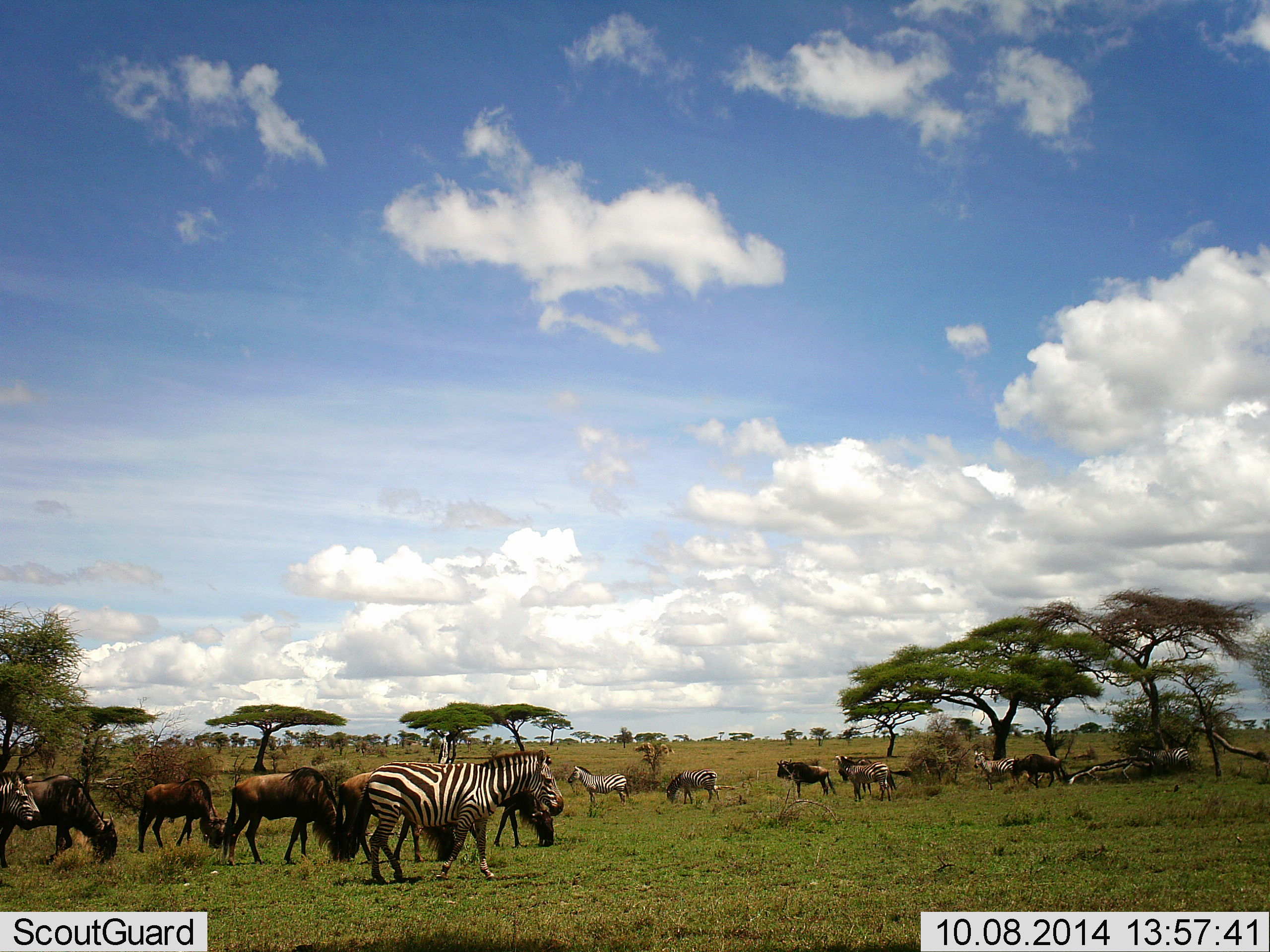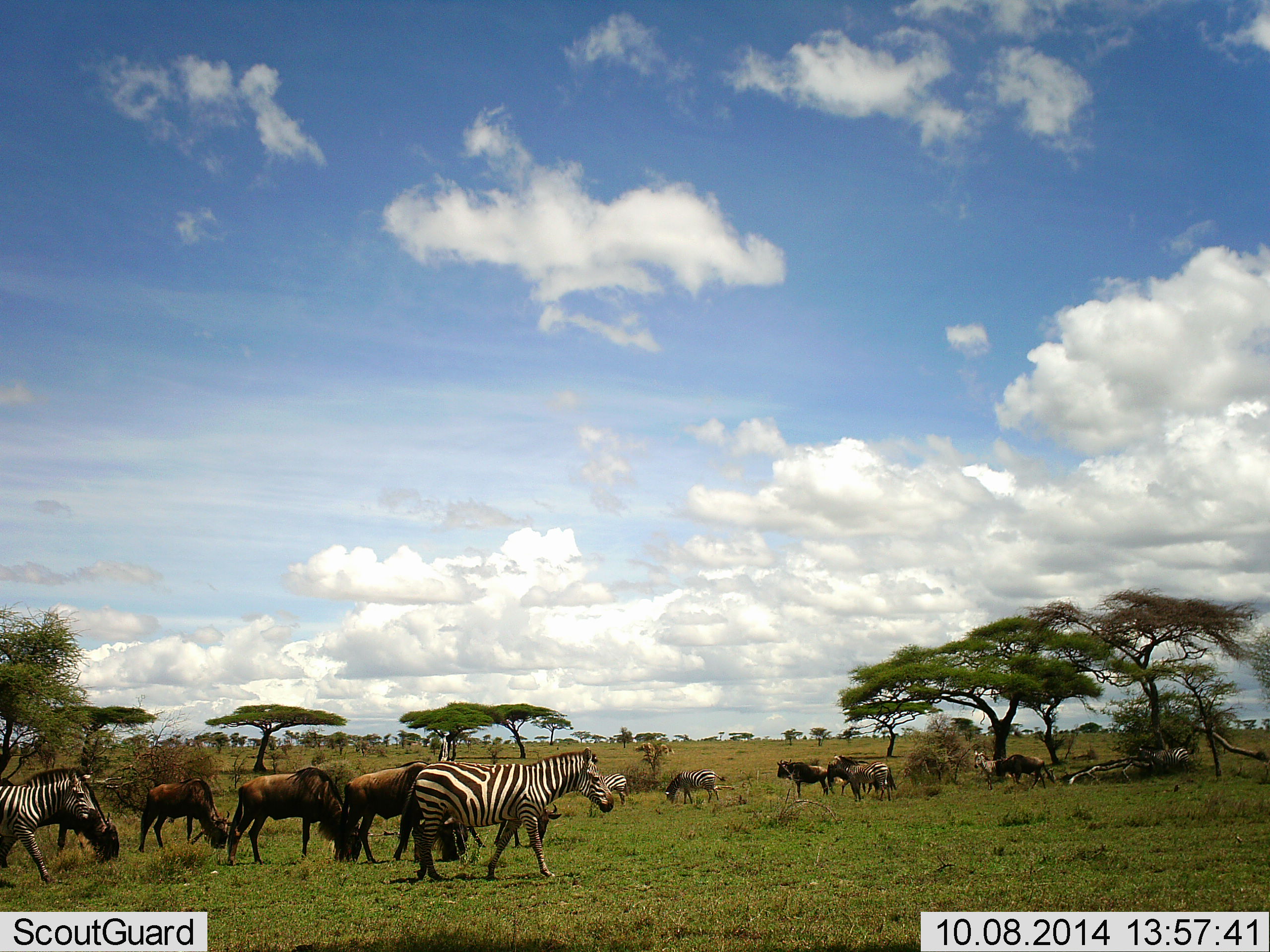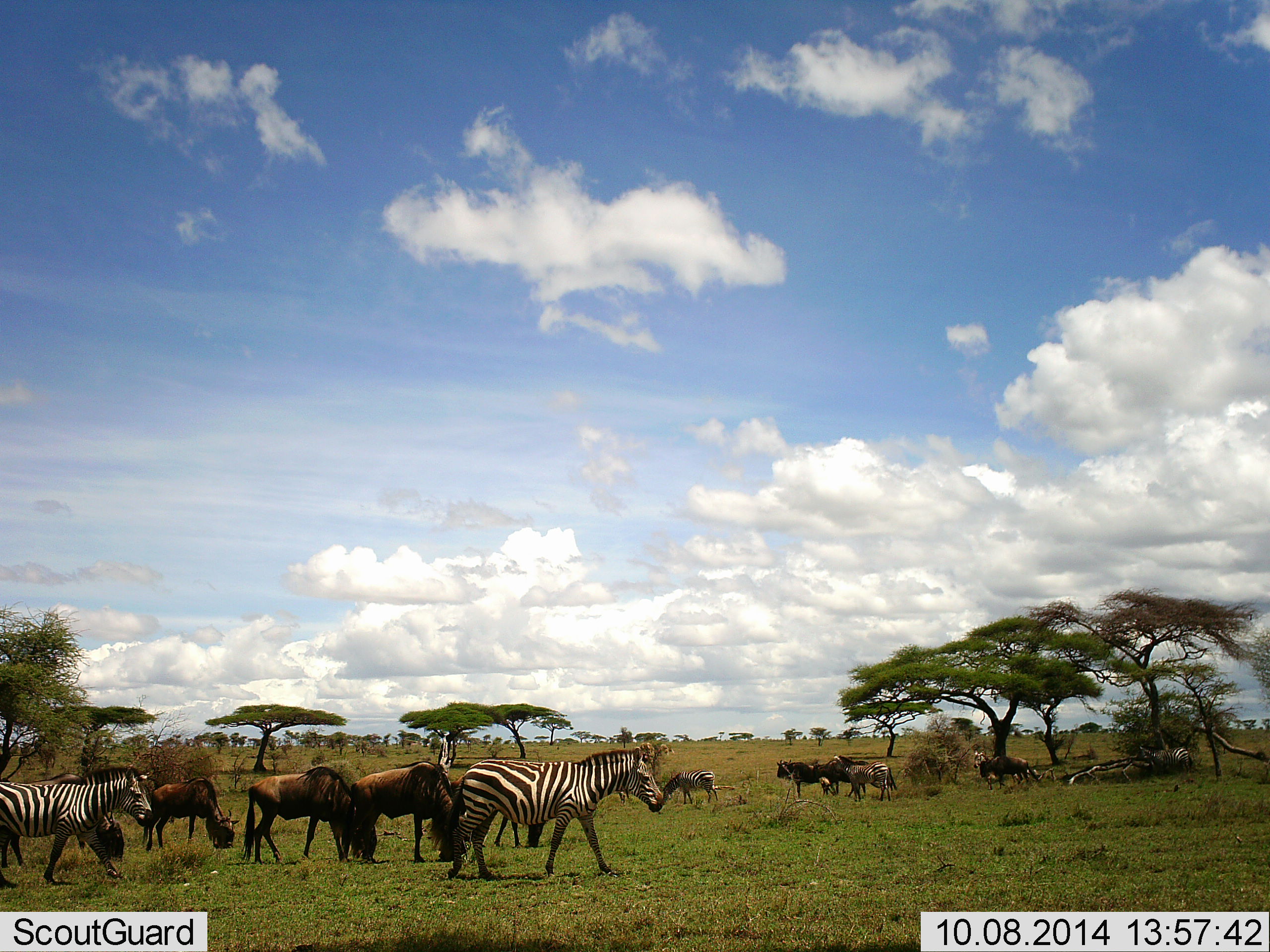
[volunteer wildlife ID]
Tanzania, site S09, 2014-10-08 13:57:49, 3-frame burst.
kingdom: Animalia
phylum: Chordata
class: Mammalia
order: Artiodactyla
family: Bovidae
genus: Connochaetes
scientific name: Connochaetes taurinus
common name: blue wildebeest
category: wildebeest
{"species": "wildebeest (blue wildebeest) (Connochaetes taurinus)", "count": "7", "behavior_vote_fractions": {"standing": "70%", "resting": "0%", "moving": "80%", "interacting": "0%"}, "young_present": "0%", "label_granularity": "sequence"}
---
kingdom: Animalia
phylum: Chordata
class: Mammalia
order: Perissodactyla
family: Equidae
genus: Equus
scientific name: Equus quagga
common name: plains zebra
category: zebra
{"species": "zebra (plains zebra) (Equus quagga)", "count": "6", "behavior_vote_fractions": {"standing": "55%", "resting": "9%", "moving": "100%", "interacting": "0%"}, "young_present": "0%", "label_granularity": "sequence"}